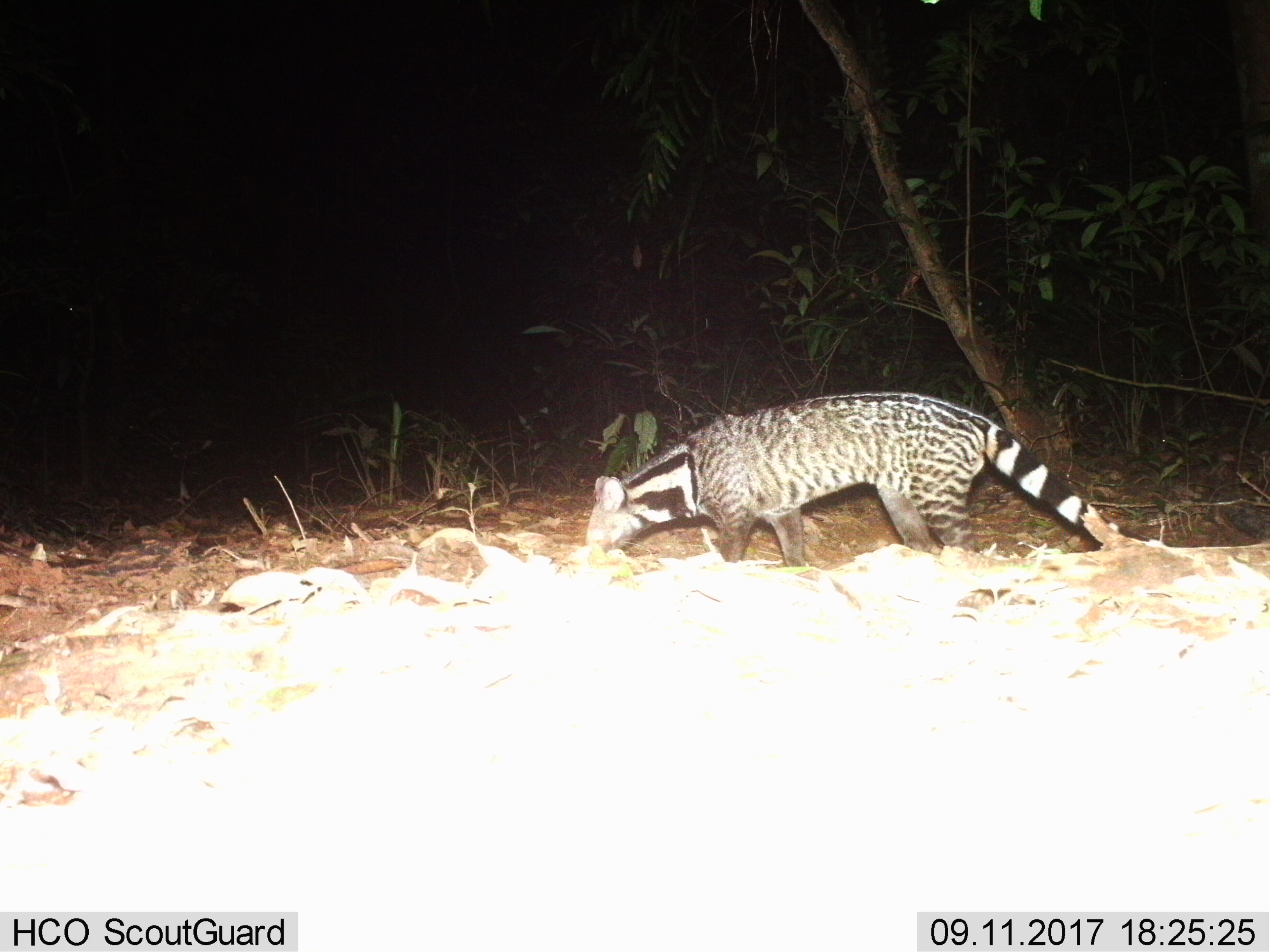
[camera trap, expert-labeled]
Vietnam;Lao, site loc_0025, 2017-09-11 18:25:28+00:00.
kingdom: Animalia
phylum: Chordata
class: Mammalia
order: Carnivora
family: Viverridae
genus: Viverra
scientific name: Viverra zibetha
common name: large indian civet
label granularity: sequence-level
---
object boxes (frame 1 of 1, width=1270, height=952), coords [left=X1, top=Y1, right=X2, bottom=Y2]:
large indian civet: [left=586, top=390, right=1171, bottom=567]